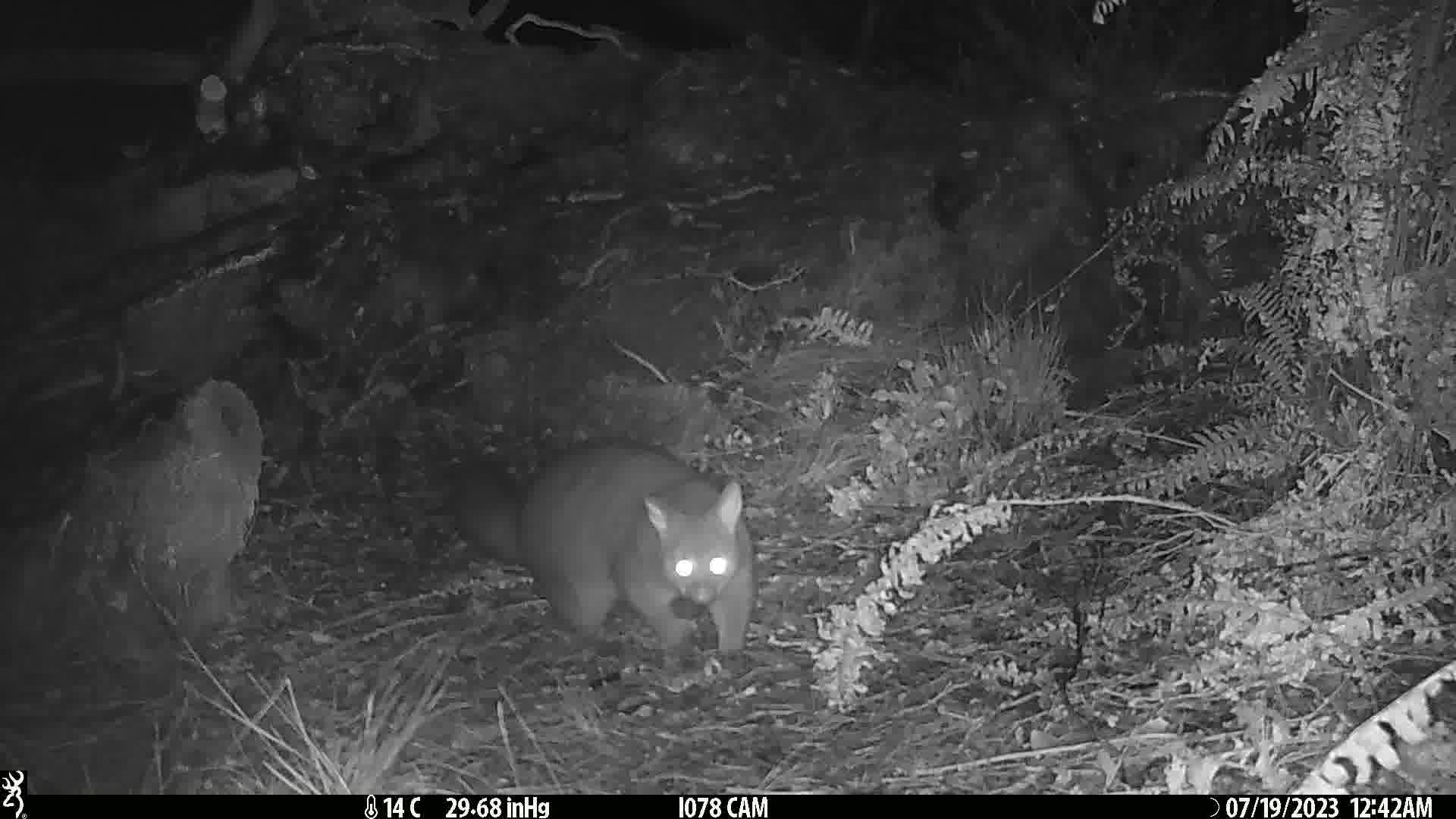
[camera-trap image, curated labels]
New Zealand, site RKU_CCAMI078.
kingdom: Animalia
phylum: Chordata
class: Mammalia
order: Diprotodontia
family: Phalangeridae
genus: Trichosurus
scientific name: Trichosurus vulpecula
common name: common brushtail possum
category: possum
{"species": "possum (common brushtail possum) (Trichosurus vulpecula)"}